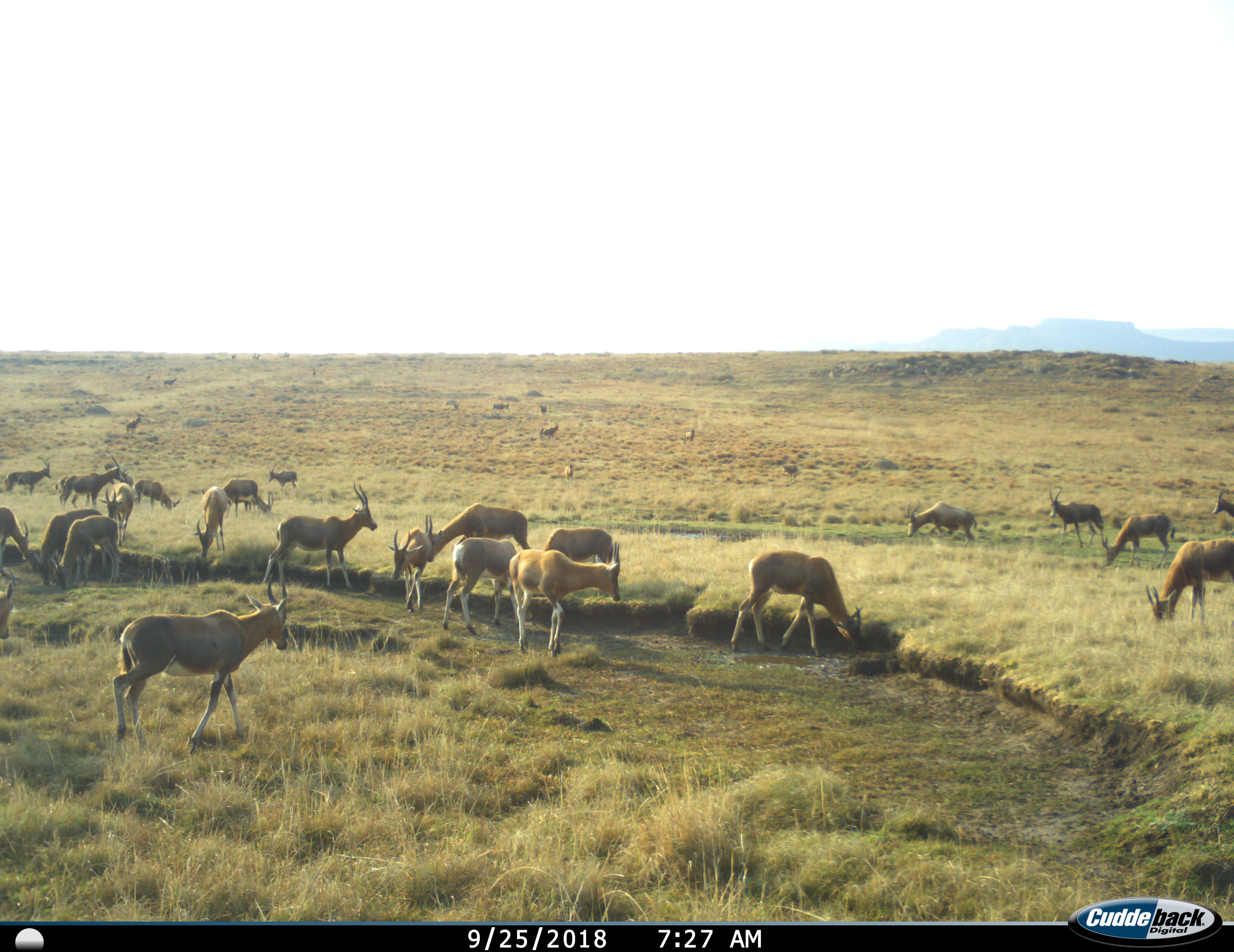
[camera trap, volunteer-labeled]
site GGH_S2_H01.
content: unidentified animal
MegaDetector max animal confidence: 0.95